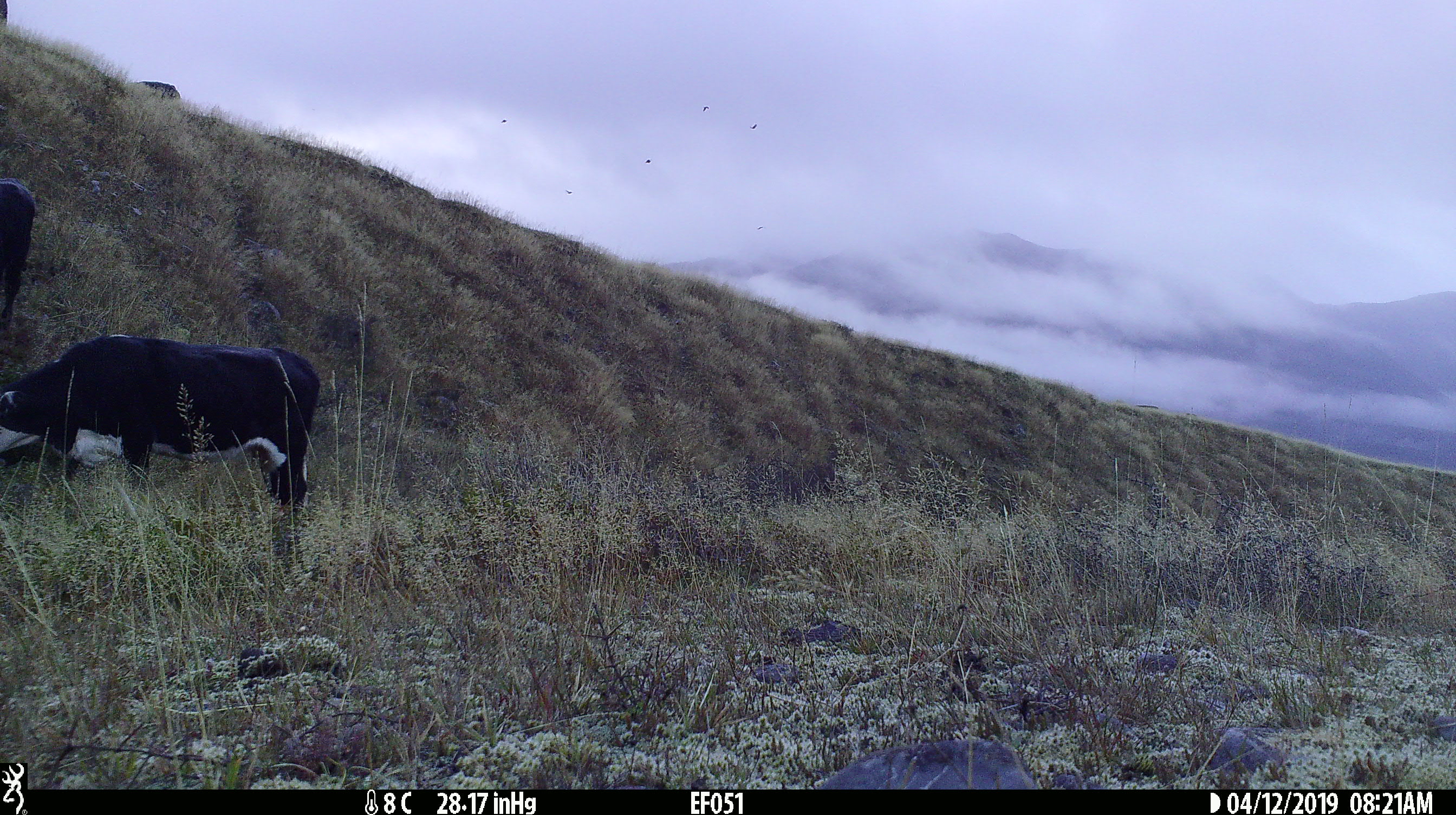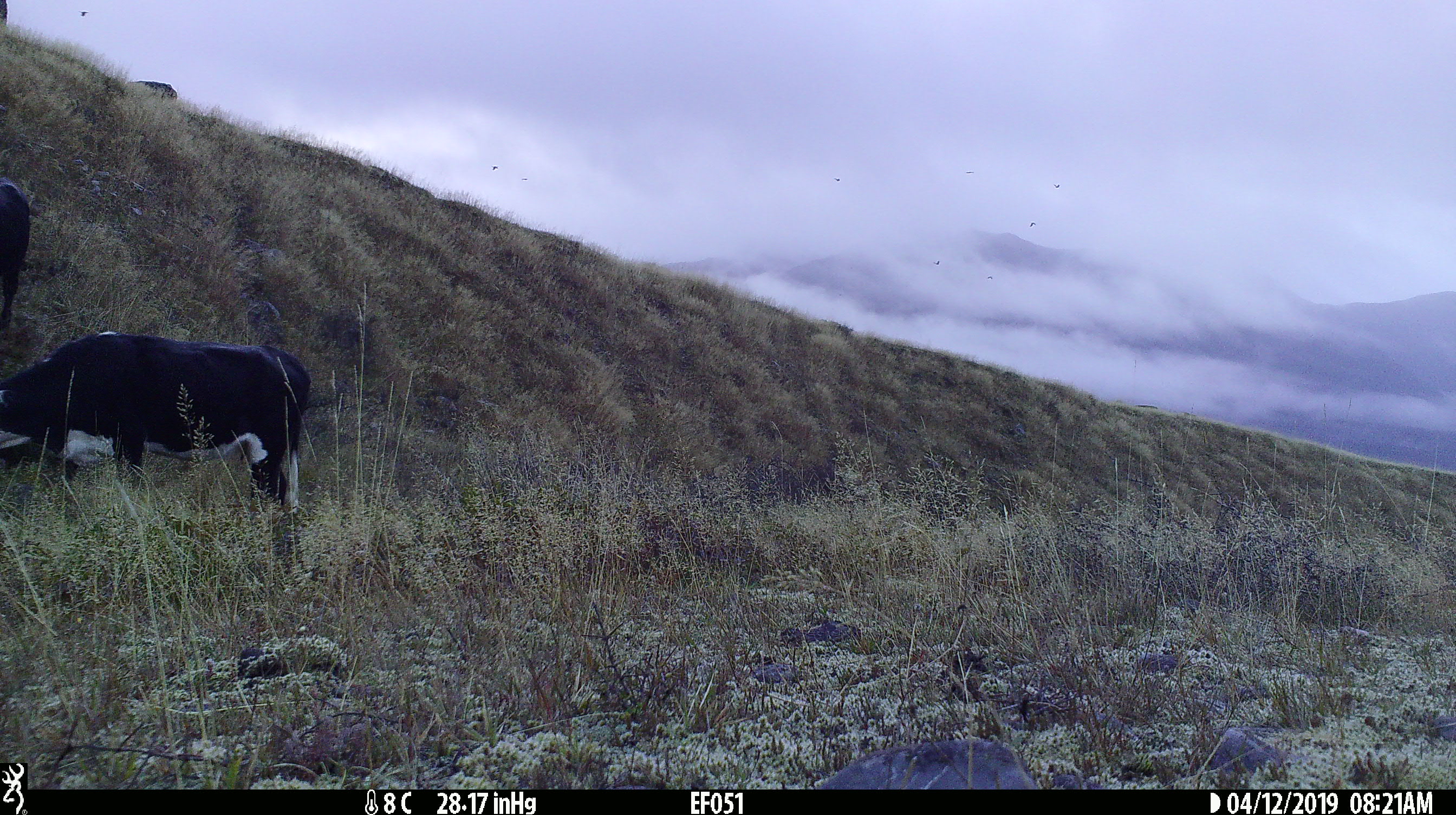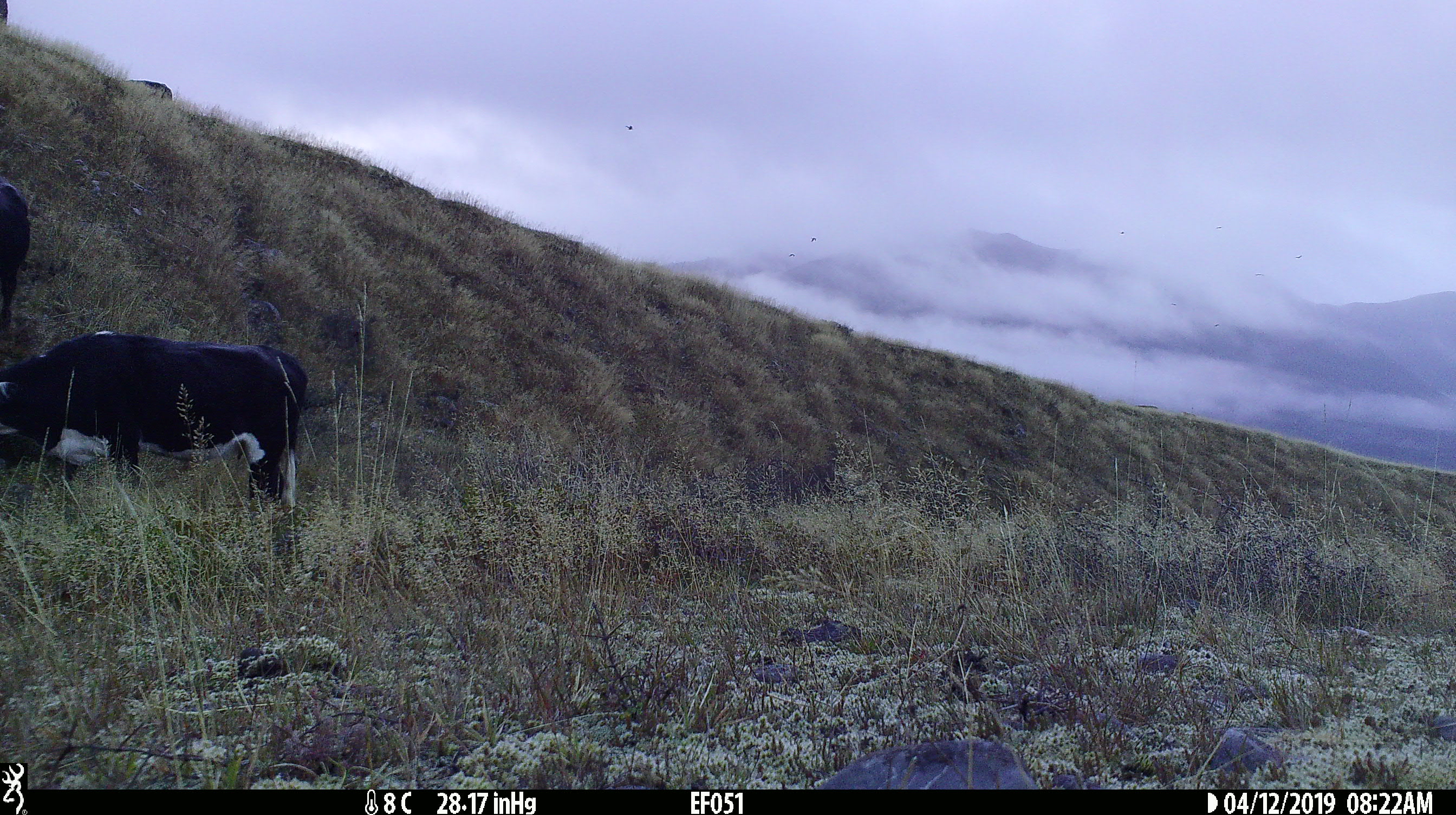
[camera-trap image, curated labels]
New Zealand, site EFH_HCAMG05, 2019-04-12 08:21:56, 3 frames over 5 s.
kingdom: Animalia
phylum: Chordata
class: Mammalia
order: Artiodactyla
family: Bovidae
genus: Bos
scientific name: Bos taurus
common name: domestic cow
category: cow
Cow (domestic cow) (Bos taurus).